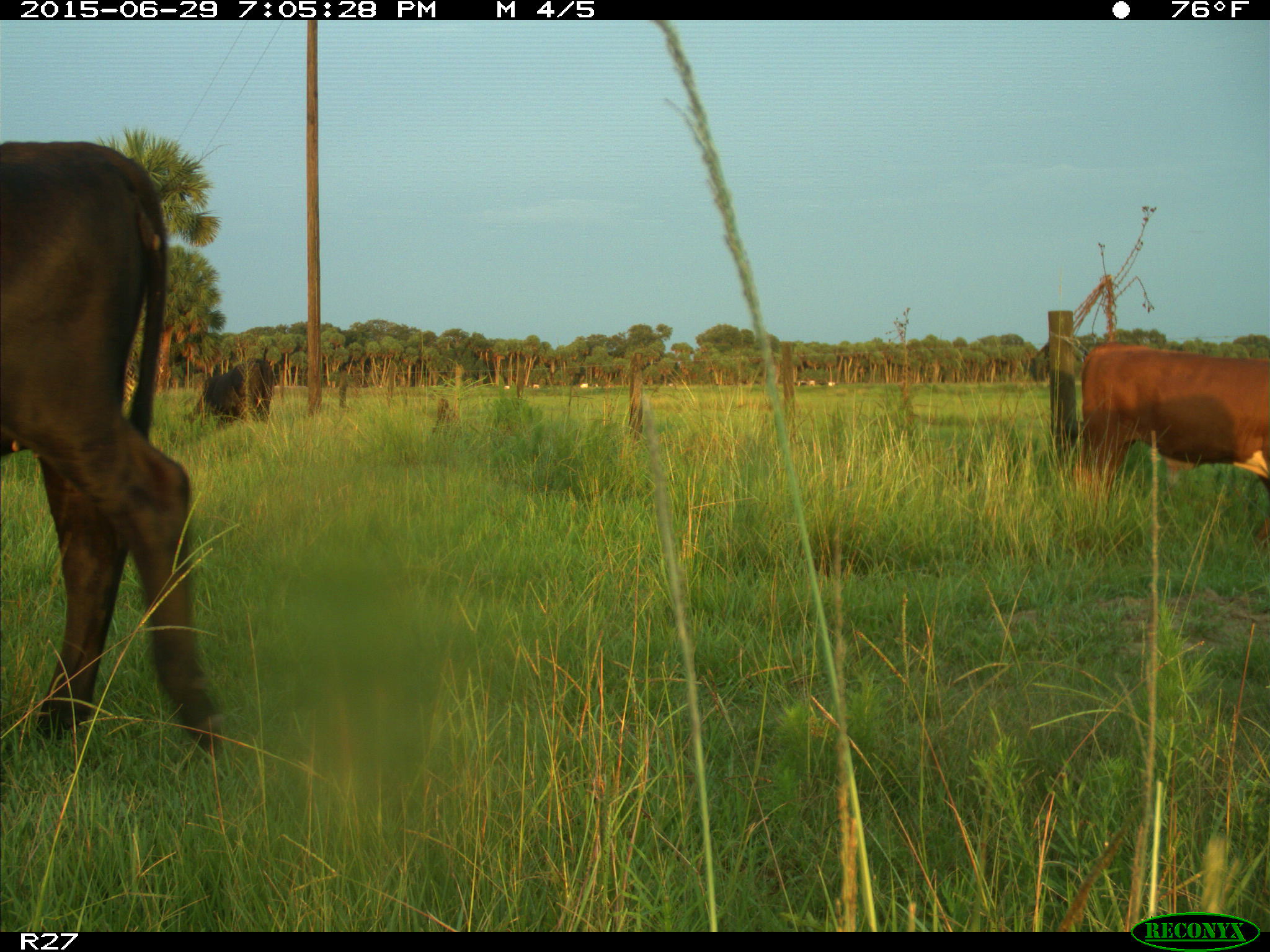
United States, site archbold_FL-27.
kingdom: Animalia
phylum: Chordata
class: Mammalia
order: Artiodactyla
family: Bovidae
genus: Bos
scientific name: Bos taurus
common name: domestic cow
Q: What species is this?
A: Bos taurus (domestic cow).